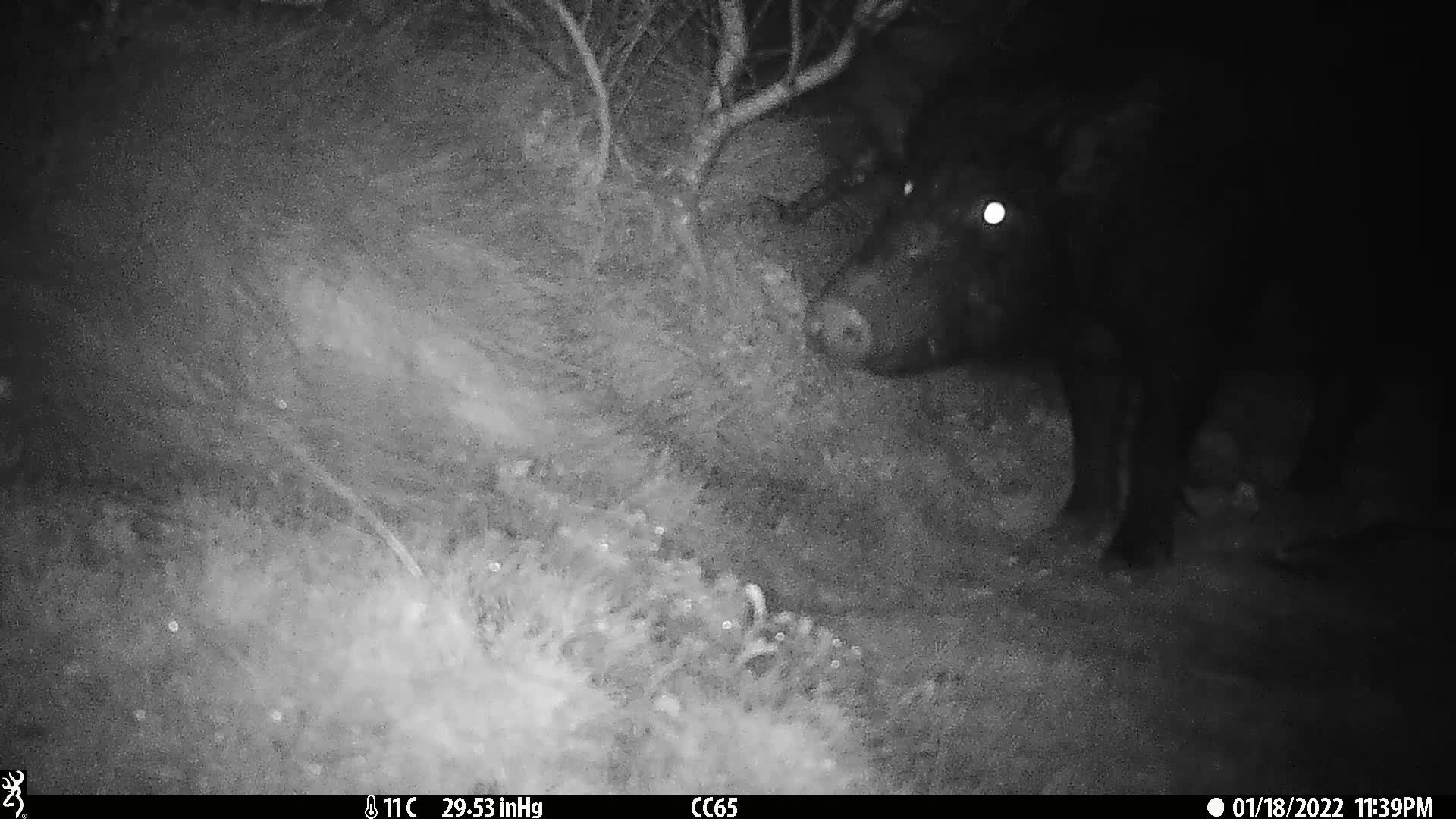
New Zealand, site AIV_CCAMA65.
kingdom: Animalia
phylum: Chordata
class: Mammalia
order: Artiodactyla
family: Suidae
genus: Sus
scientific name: Sus scrofa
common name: pig